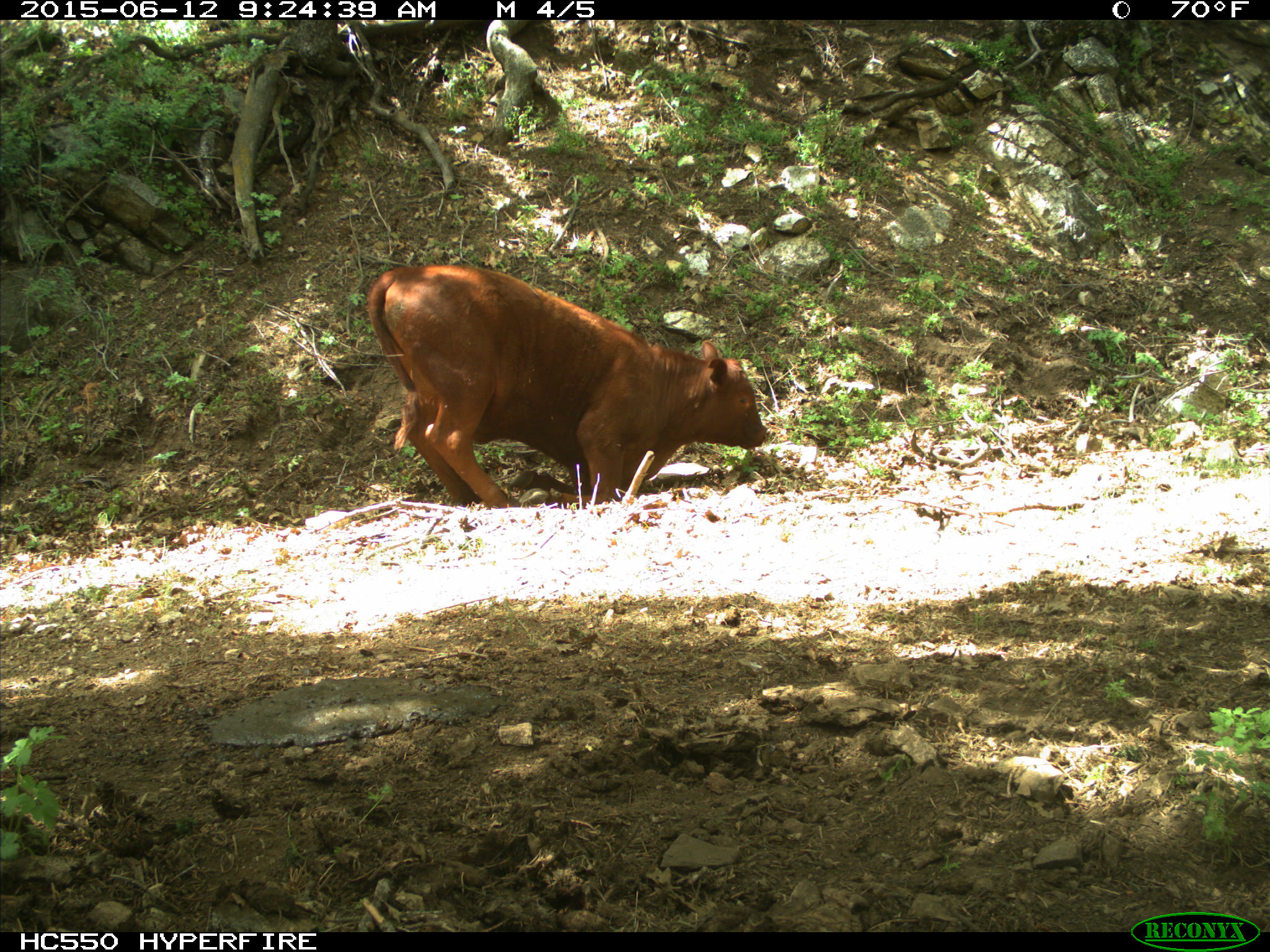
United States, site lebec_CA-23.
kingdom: Animalia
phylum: Chordata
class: Mammalia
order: Artiodactyla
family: Bovidae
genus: Bos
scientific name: Bos taurus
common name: domestic cow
Bos taurus (domestic cow).